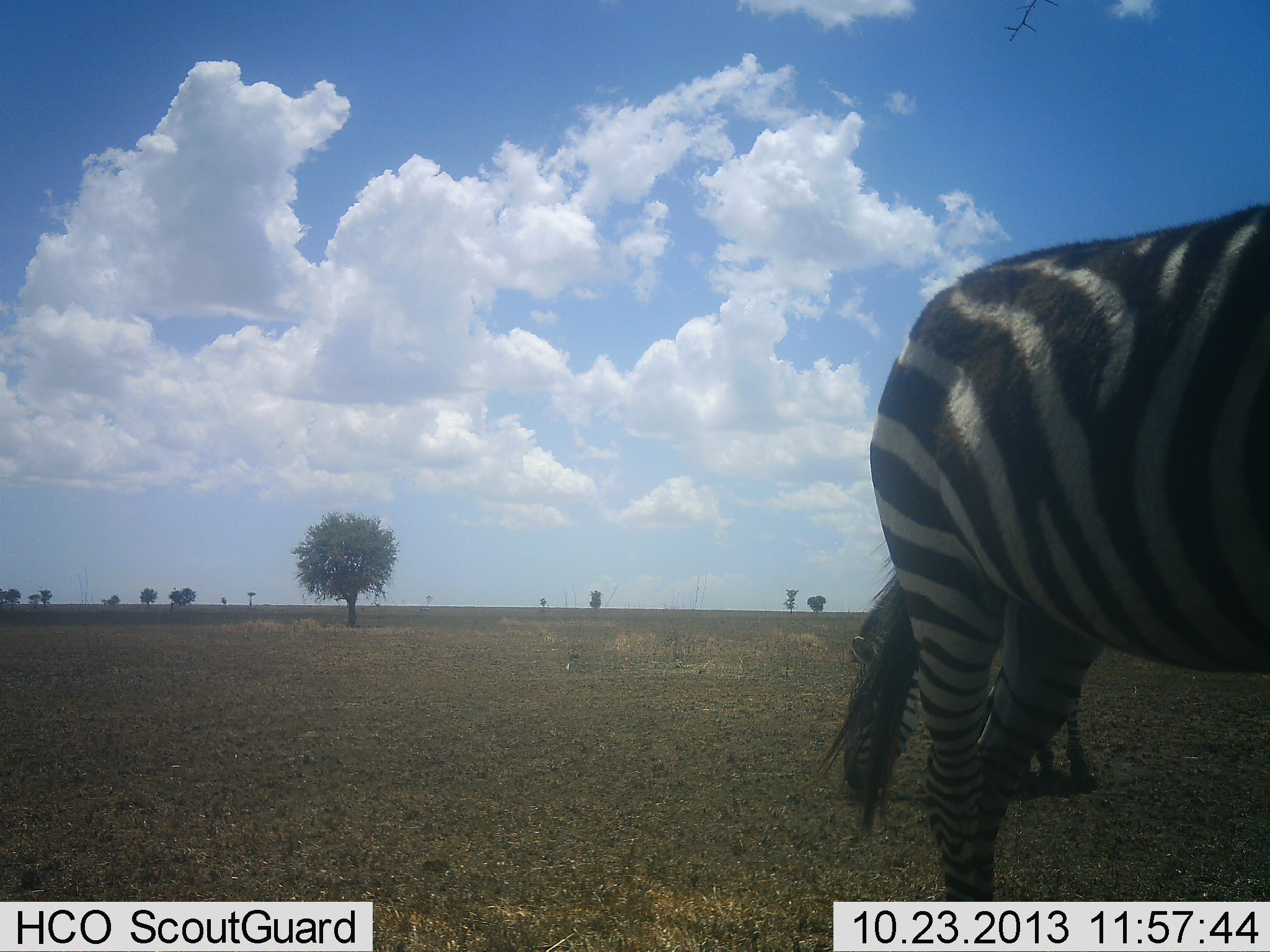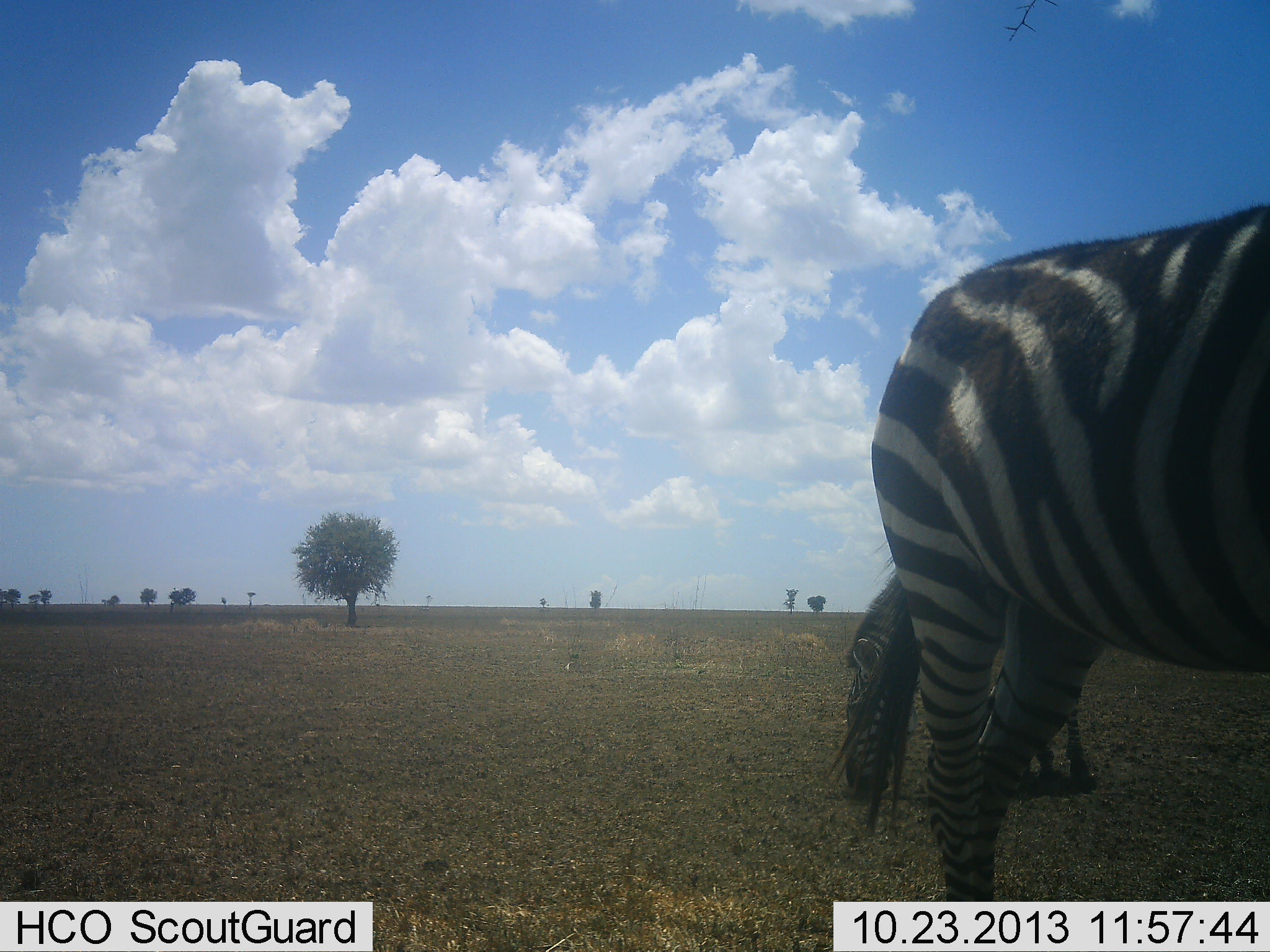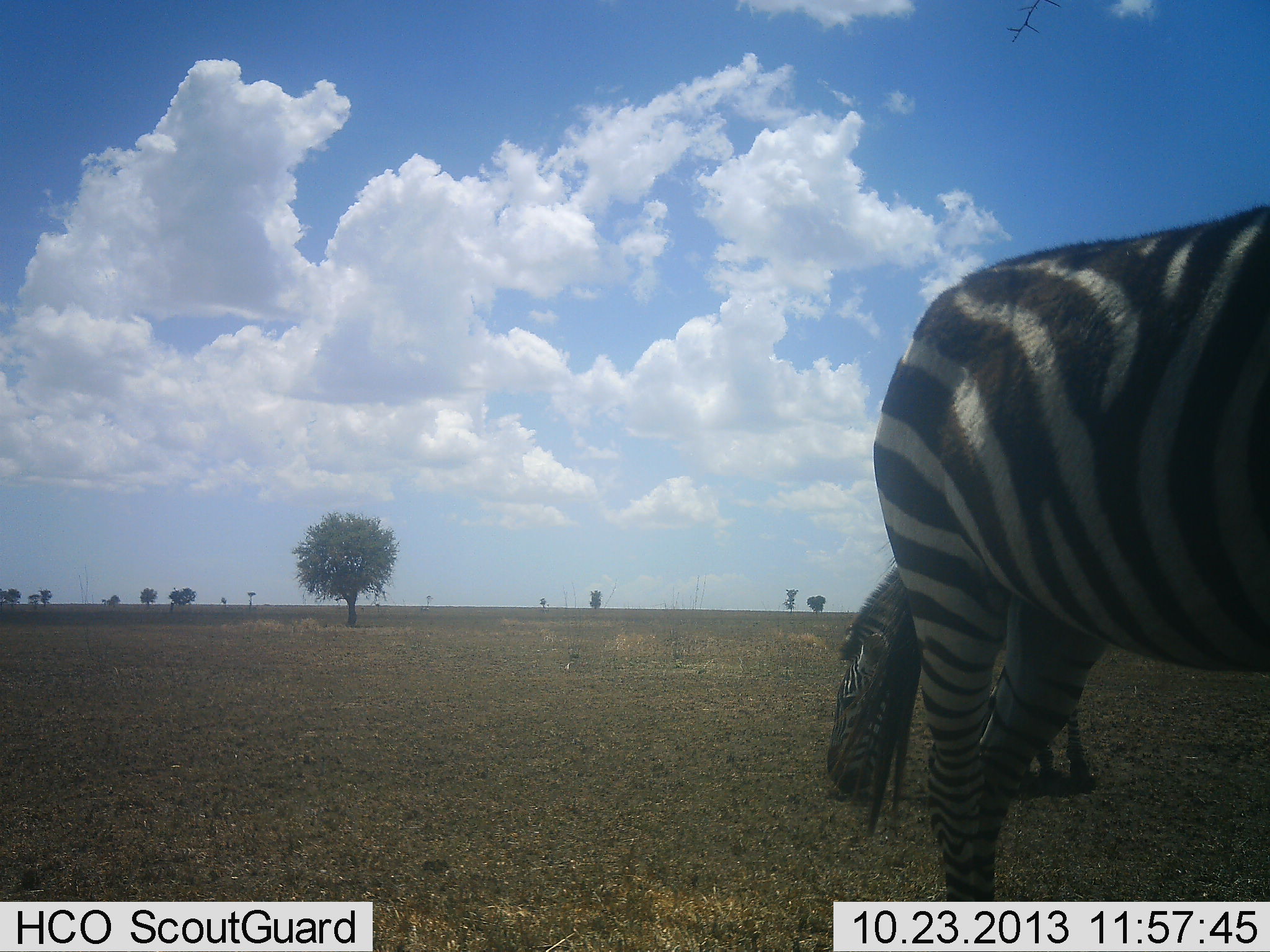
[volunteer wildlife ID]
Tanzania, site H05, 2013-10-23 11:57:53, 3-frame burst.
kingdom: Animalia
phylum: Chordata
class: Mammalia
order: Perissodactyla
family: Equidae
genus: Equus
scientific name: Equus quagga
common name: plains zebra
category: zebra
Zebra (plains zebra) (Equus quagga), count 2. Behavior (volunteer vote fractions): standing 70%, resting 0%, moving 10%, interacting 0%. Young present (vote fraction): 0%. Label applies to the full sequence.